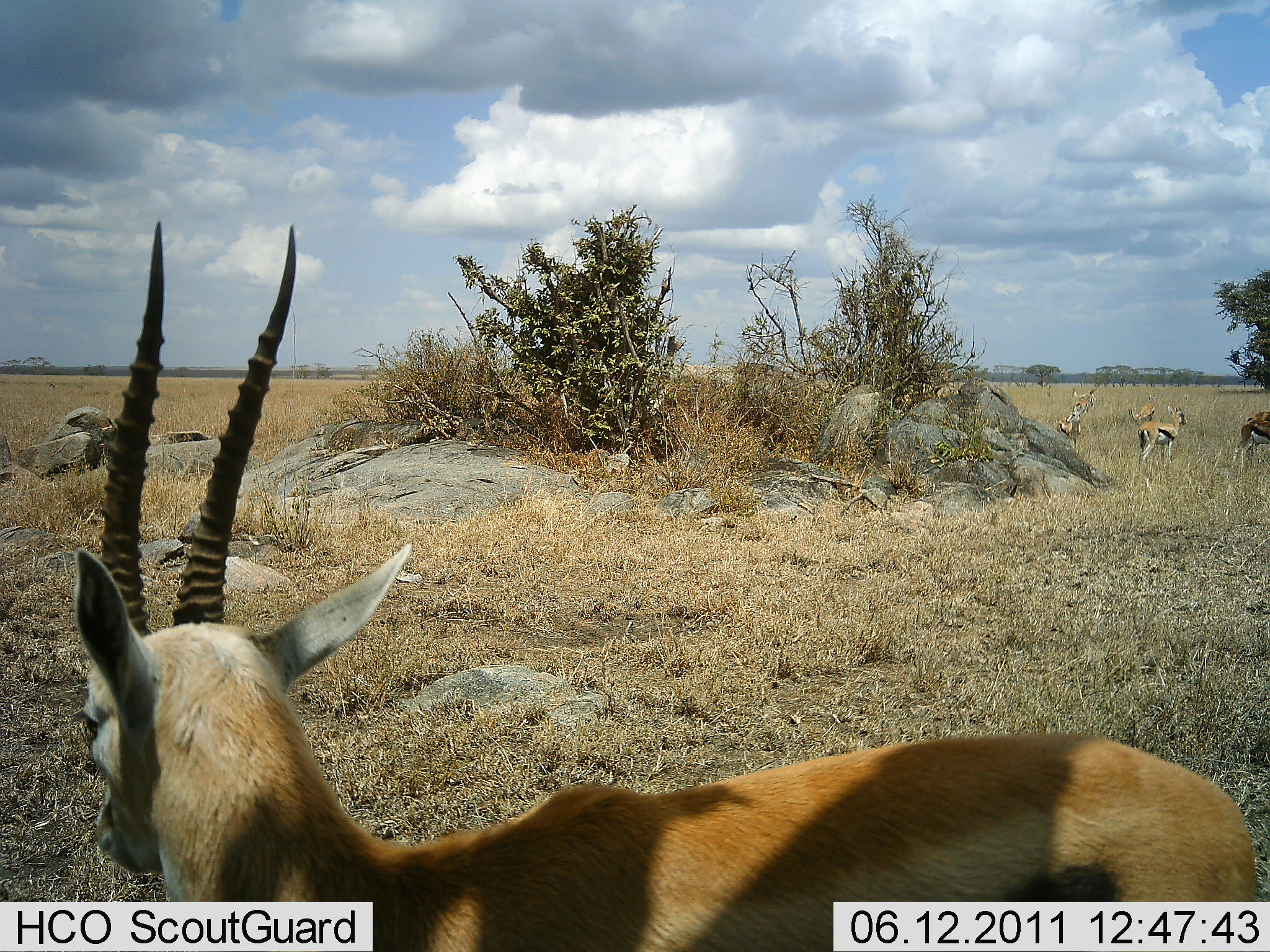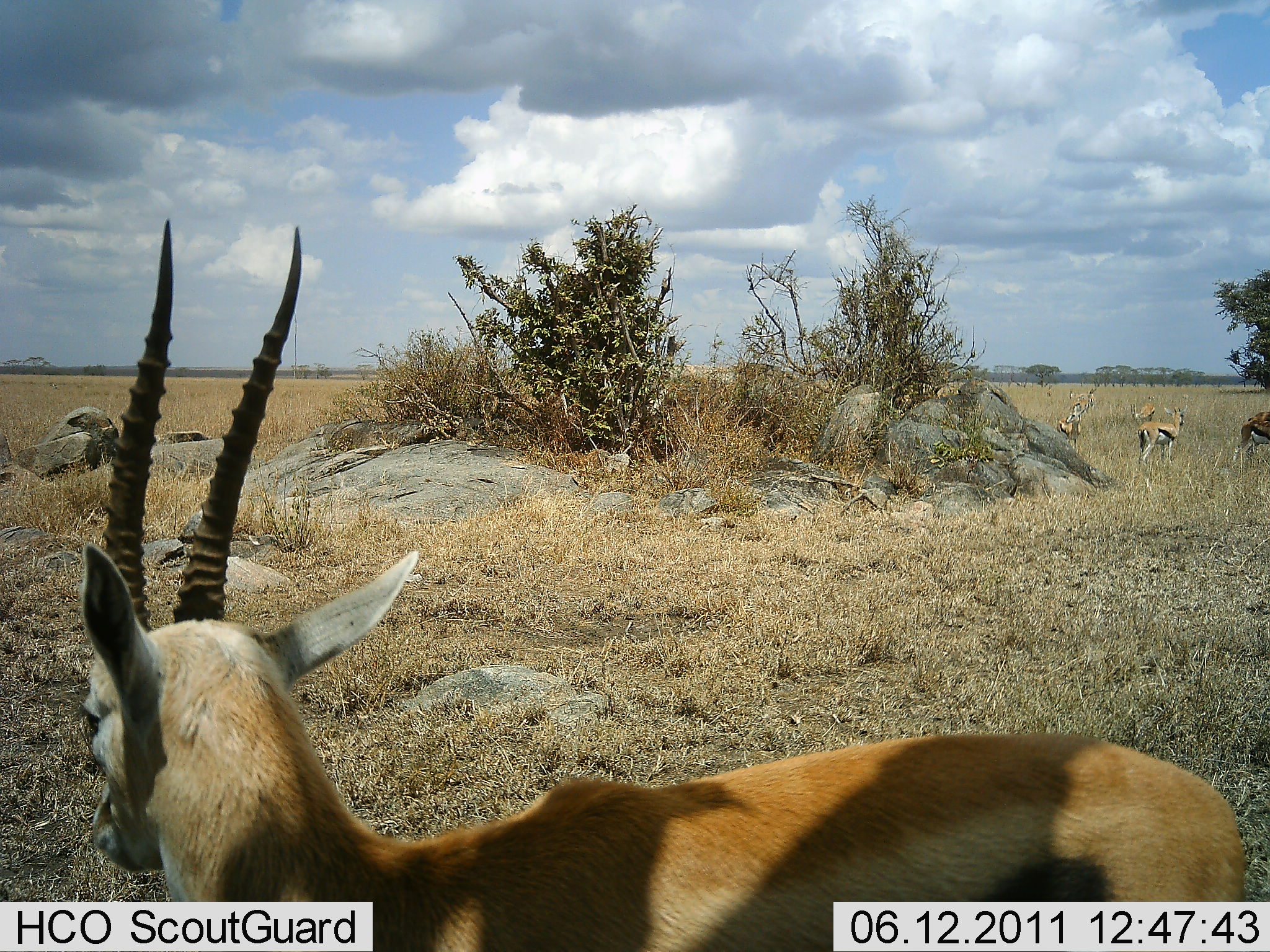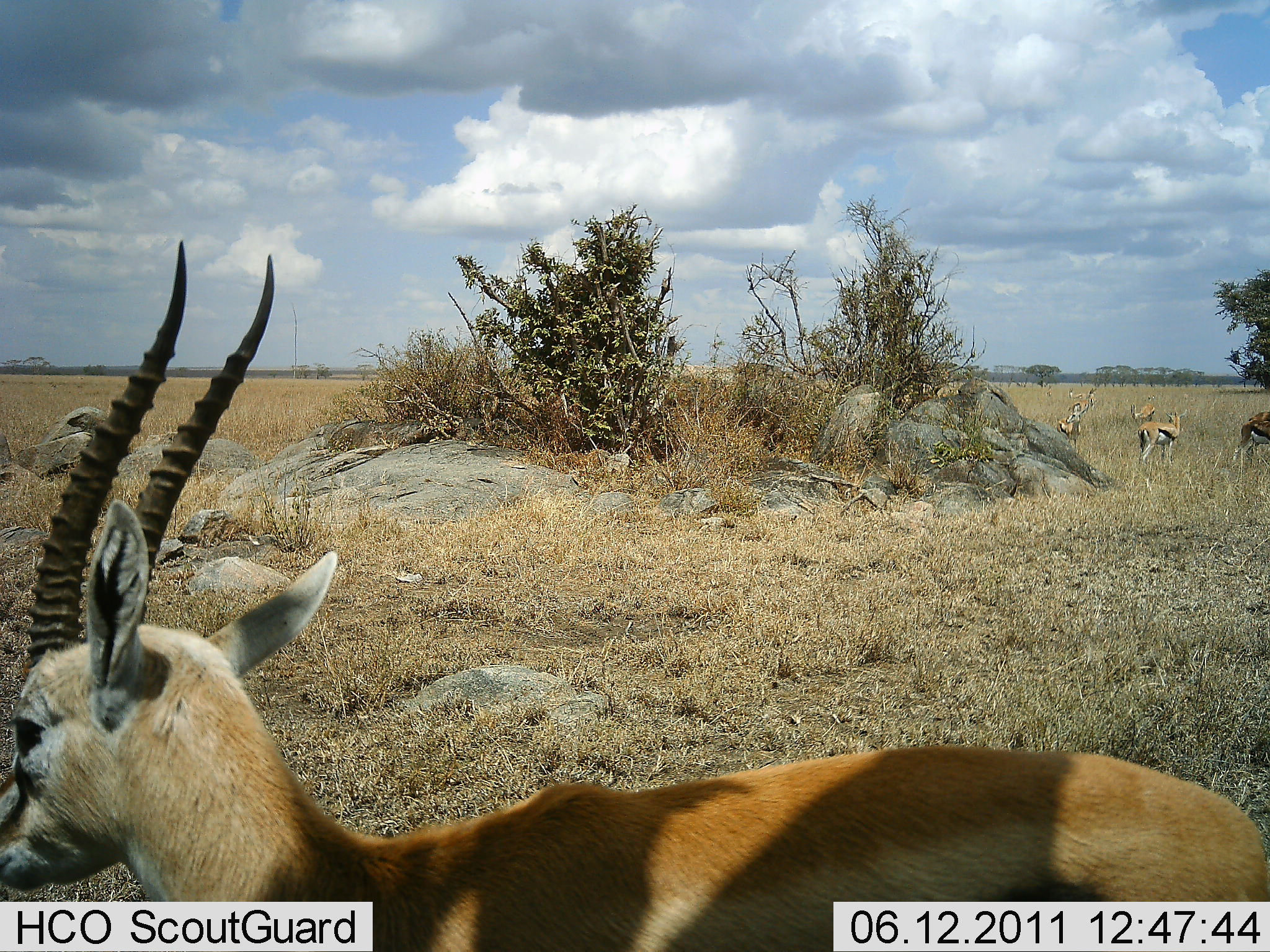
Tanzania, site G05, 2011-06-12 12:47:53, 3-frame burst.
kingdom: Animalia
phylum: Chordata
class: Mammalia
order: Artiodactyla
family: Bovidae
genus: Eudorcas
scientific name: Eudorcas thomsonii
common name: thomson's gazelle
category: gazellethomsons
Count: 6.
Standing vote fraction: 86%.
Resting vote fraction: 14%.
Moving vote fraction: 21%.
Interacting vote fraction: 0%.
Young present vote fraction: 7%.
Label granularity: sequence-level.